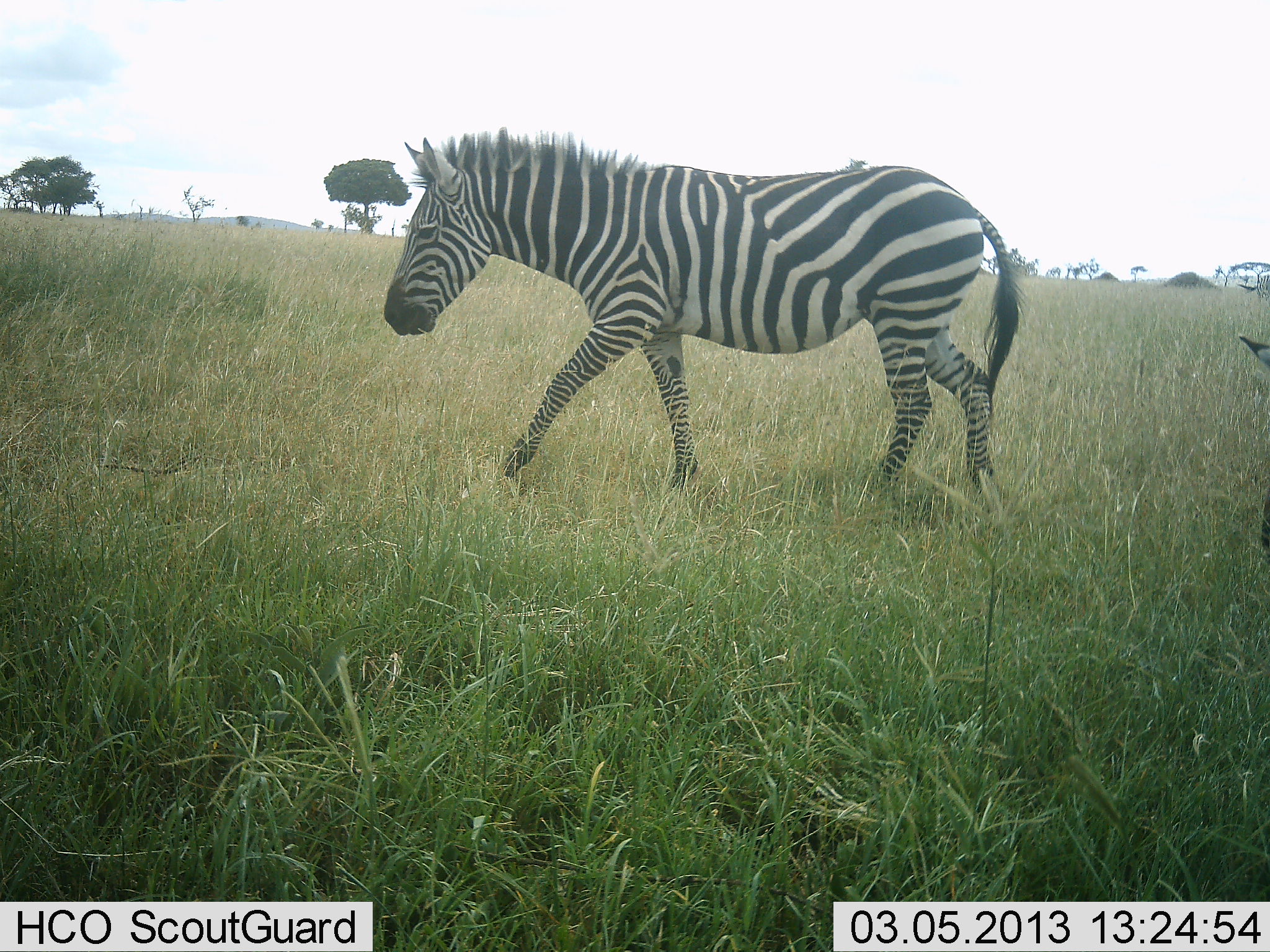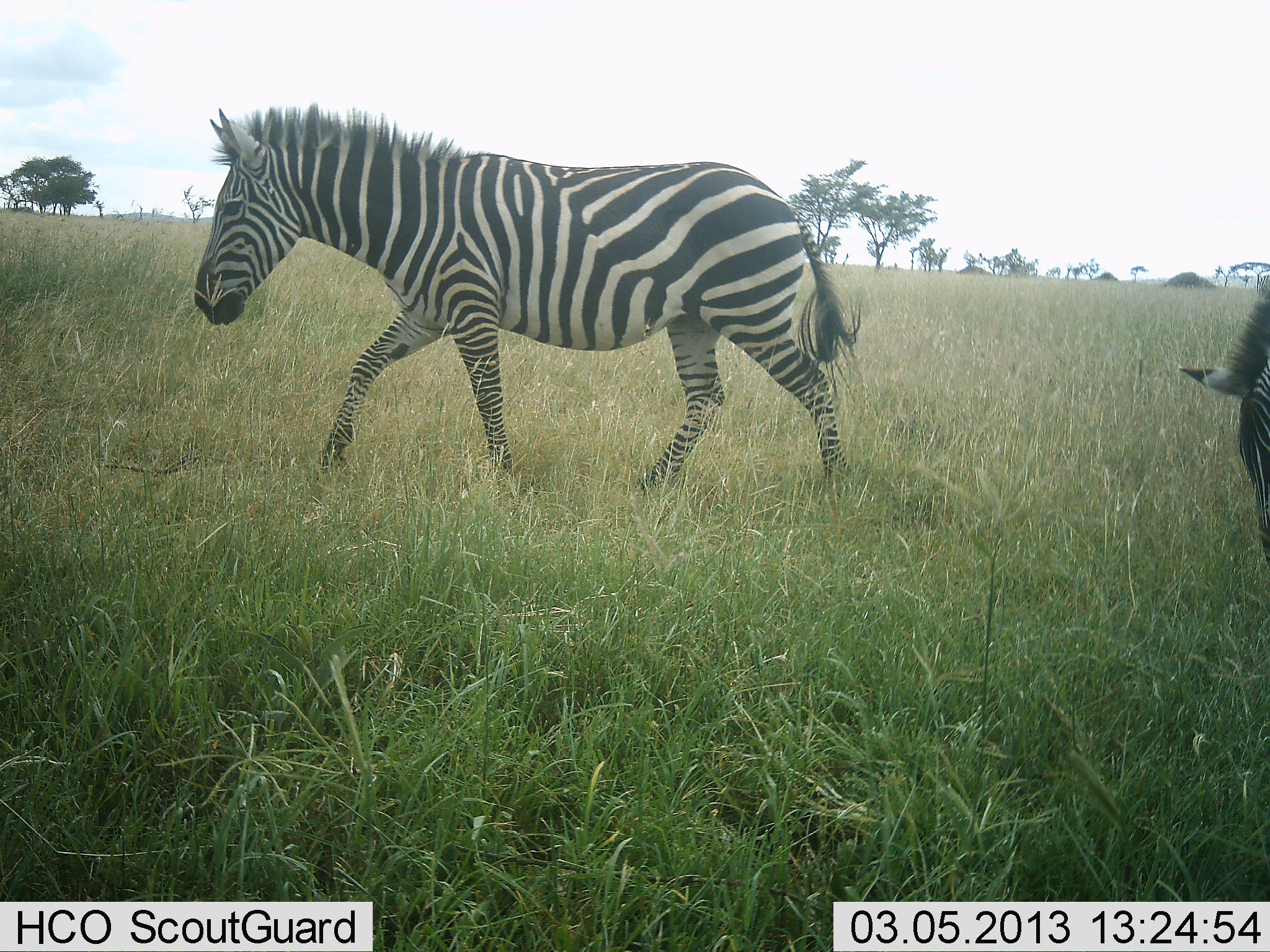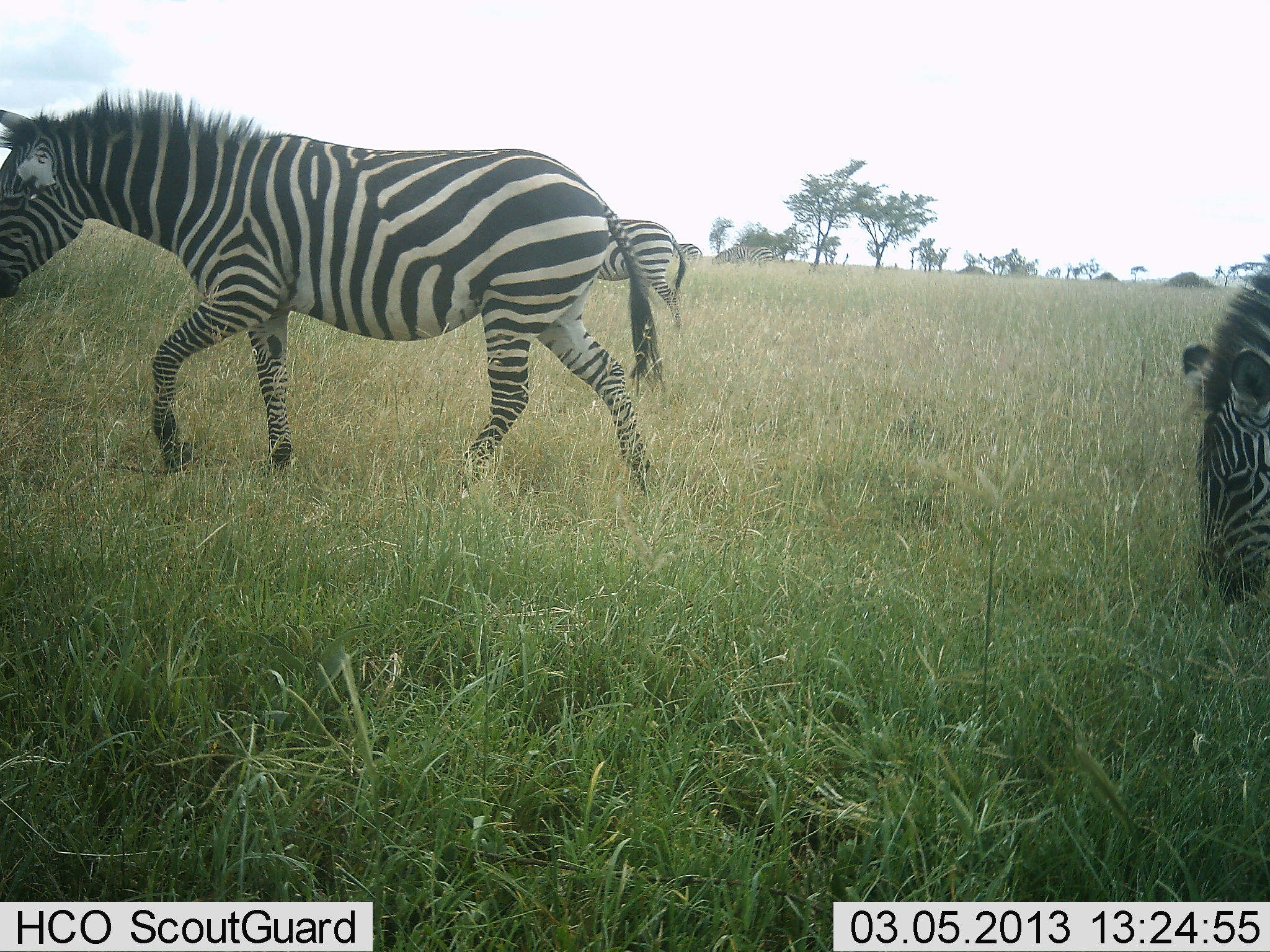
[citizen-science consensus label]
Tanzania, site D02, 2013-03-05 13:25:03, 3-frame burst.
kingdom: Animalia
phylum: Chordata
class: Mammalia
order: Perissodactyla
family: Equidae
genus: Equus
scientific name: Equus quagga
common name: plains zebra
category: zebra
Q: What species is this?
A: Zebra (plains zebra) (Equus quagga).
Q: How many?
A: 2.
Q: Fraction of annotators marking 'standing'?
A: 3%.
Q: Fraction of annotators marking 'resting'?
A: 3%.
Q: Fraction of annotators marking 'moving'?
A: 97%.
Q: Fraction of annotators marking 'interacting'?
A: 3%.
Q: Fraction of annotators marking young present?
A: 0%.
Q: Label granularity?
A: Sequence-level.